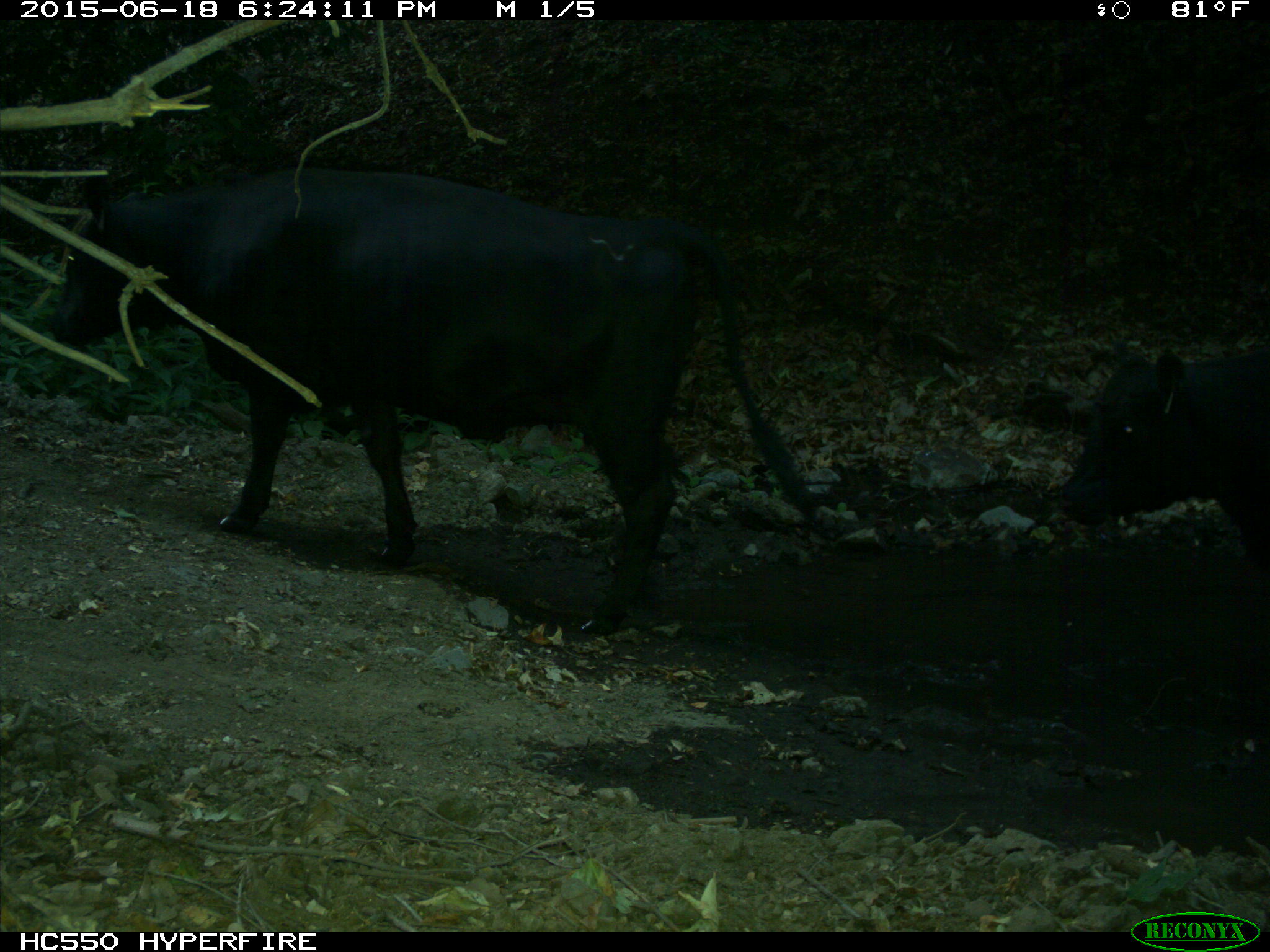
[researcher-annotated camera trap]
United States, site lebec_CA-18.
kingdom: Animalia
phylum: Chordata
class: Mammalia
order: Artiodactyla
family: Bovidae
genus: Bos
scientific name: Bos taurus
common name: domestic cow